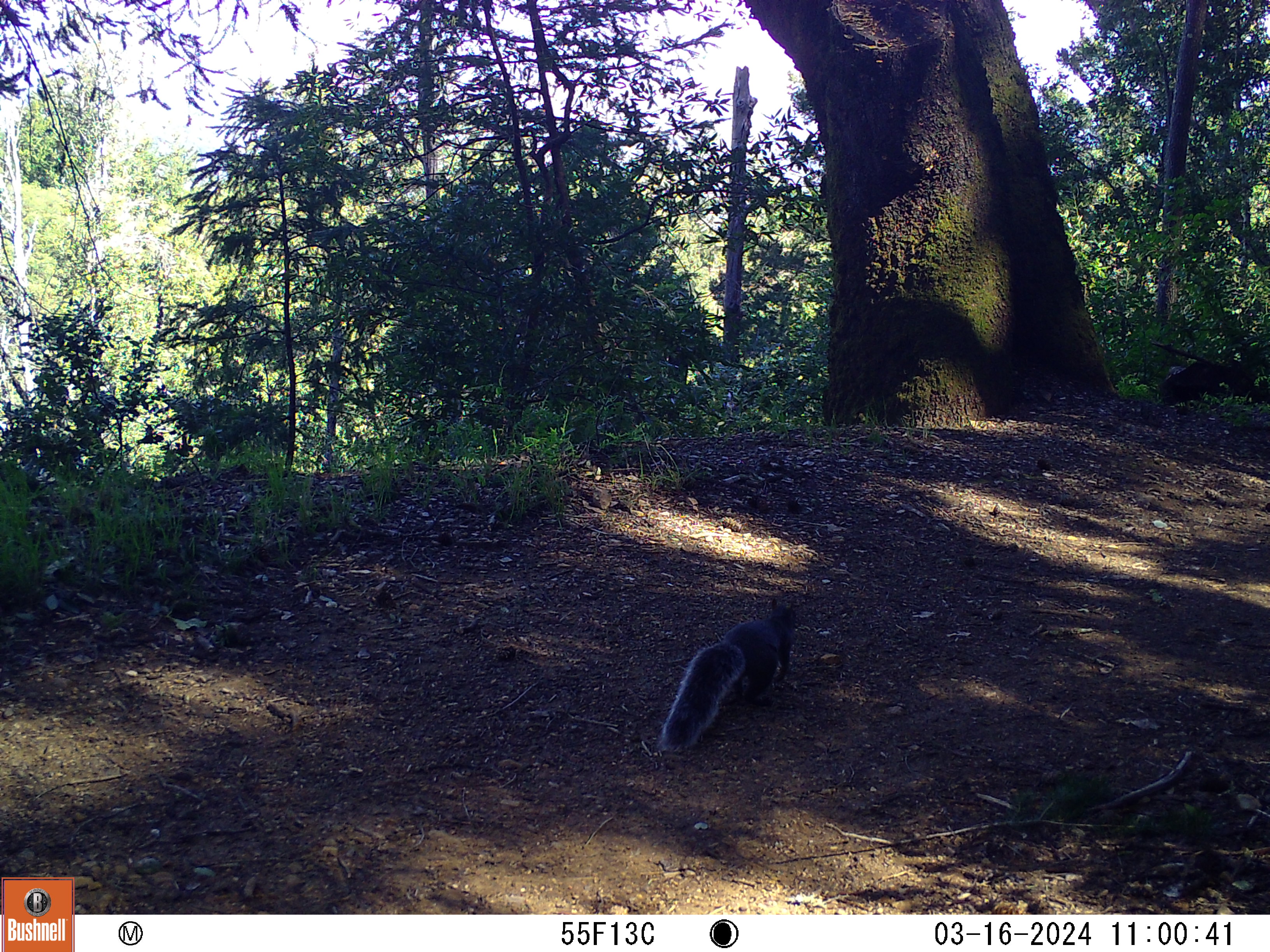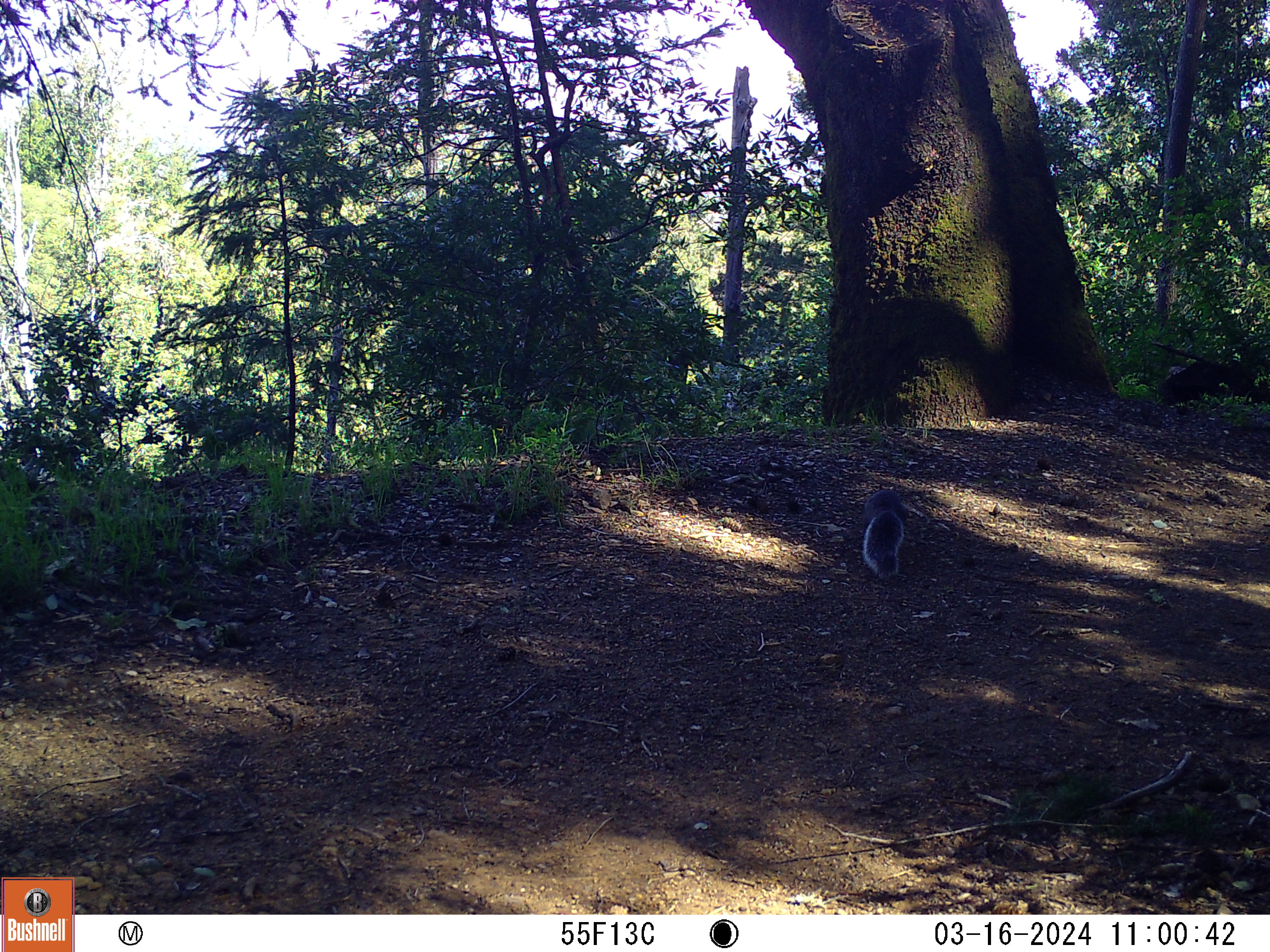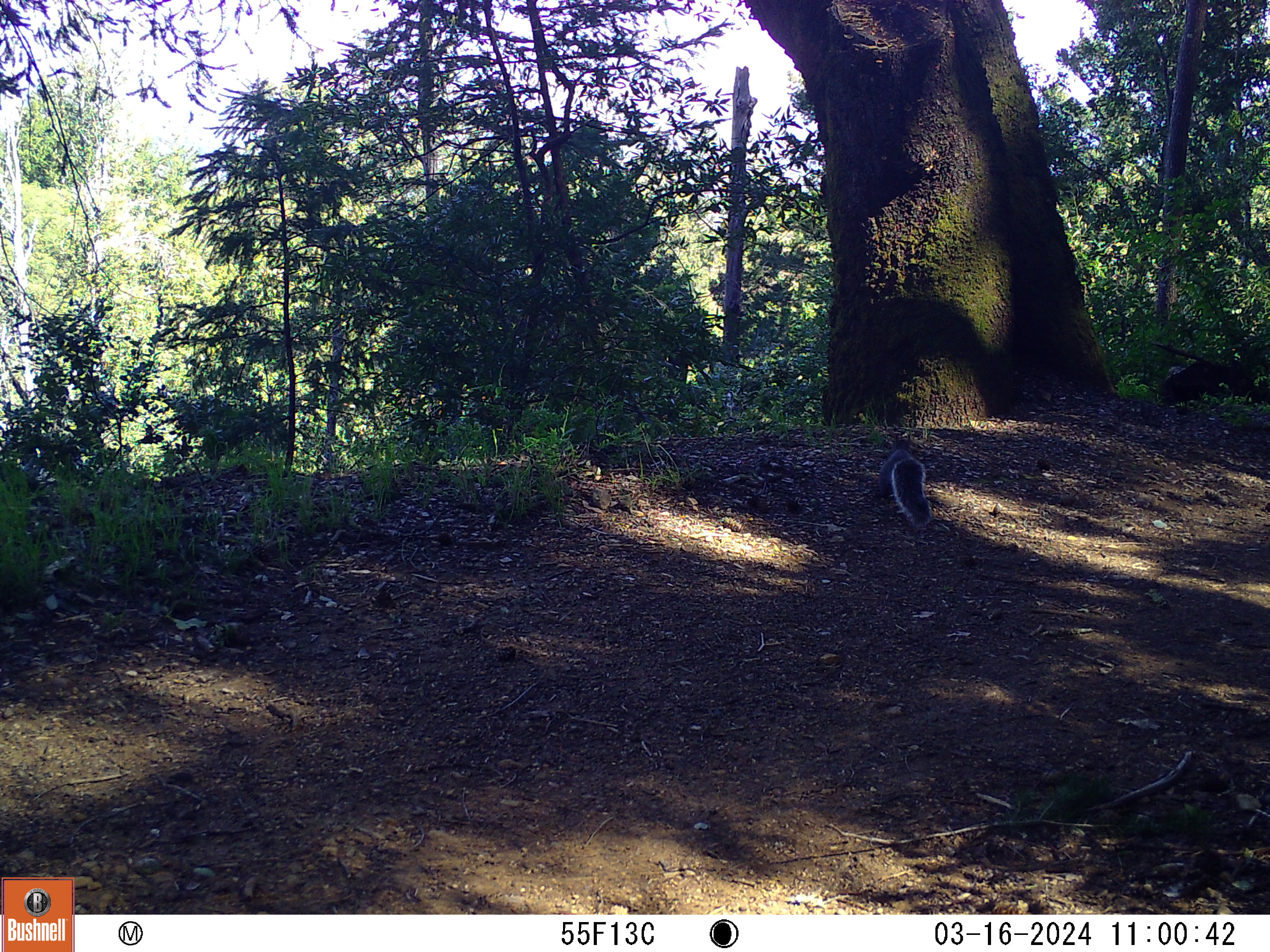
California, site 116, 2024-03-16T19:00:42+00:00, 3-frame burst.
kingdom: Animalia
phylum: Chordata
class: Mammalia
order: Rodentia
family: Sciuridae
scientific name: Sciuridae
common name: squirrel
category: unknown squirrel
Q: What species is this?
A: Unknown squirrel (squirrel) (Sciuridae).